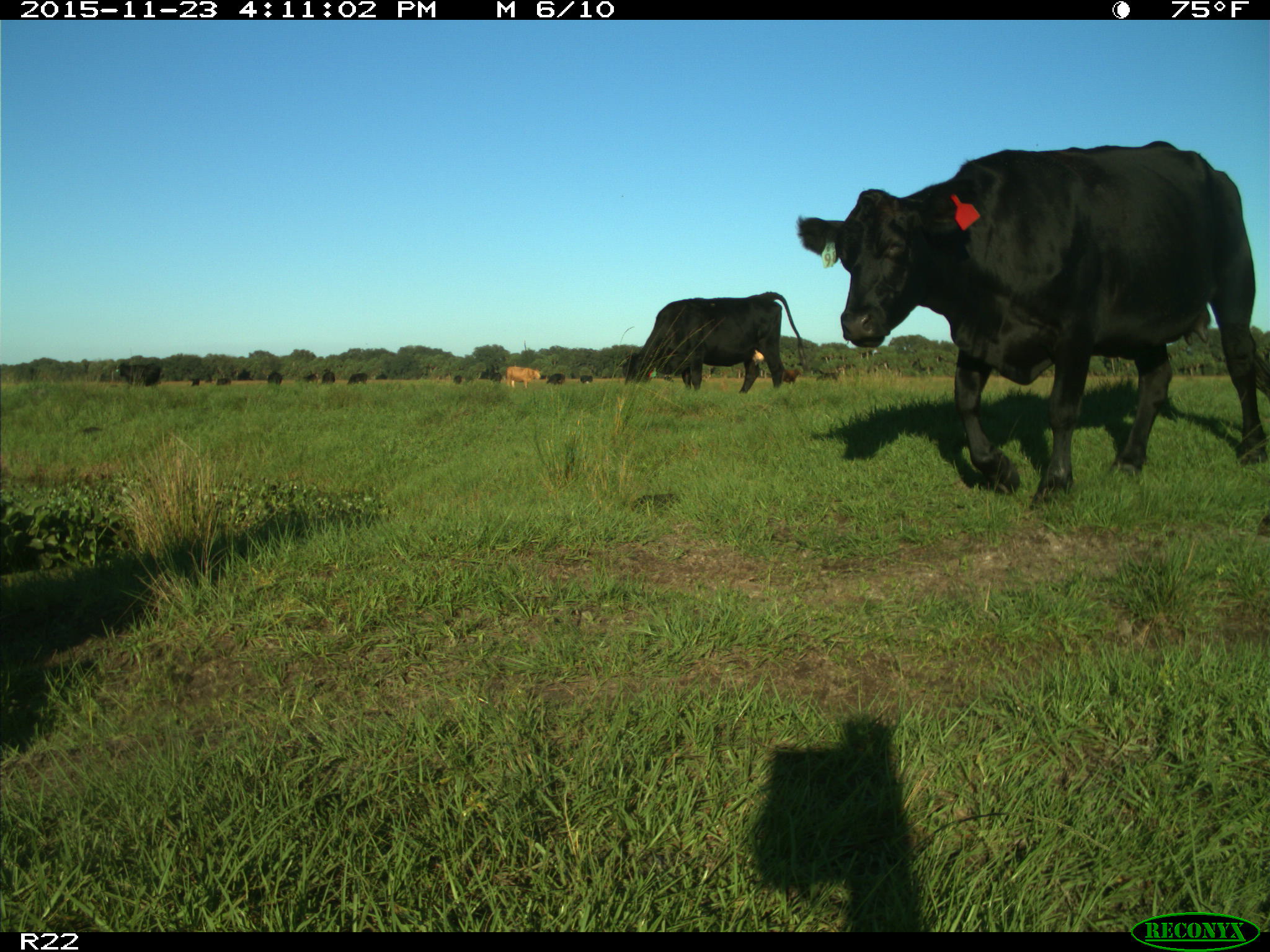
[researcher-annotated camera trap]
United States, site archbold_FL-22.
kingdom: Animalia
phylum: Chordata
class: Mammalia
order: Artiodactyla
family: Bovidae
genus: Bos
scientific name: Bos taurus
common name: domestic cow